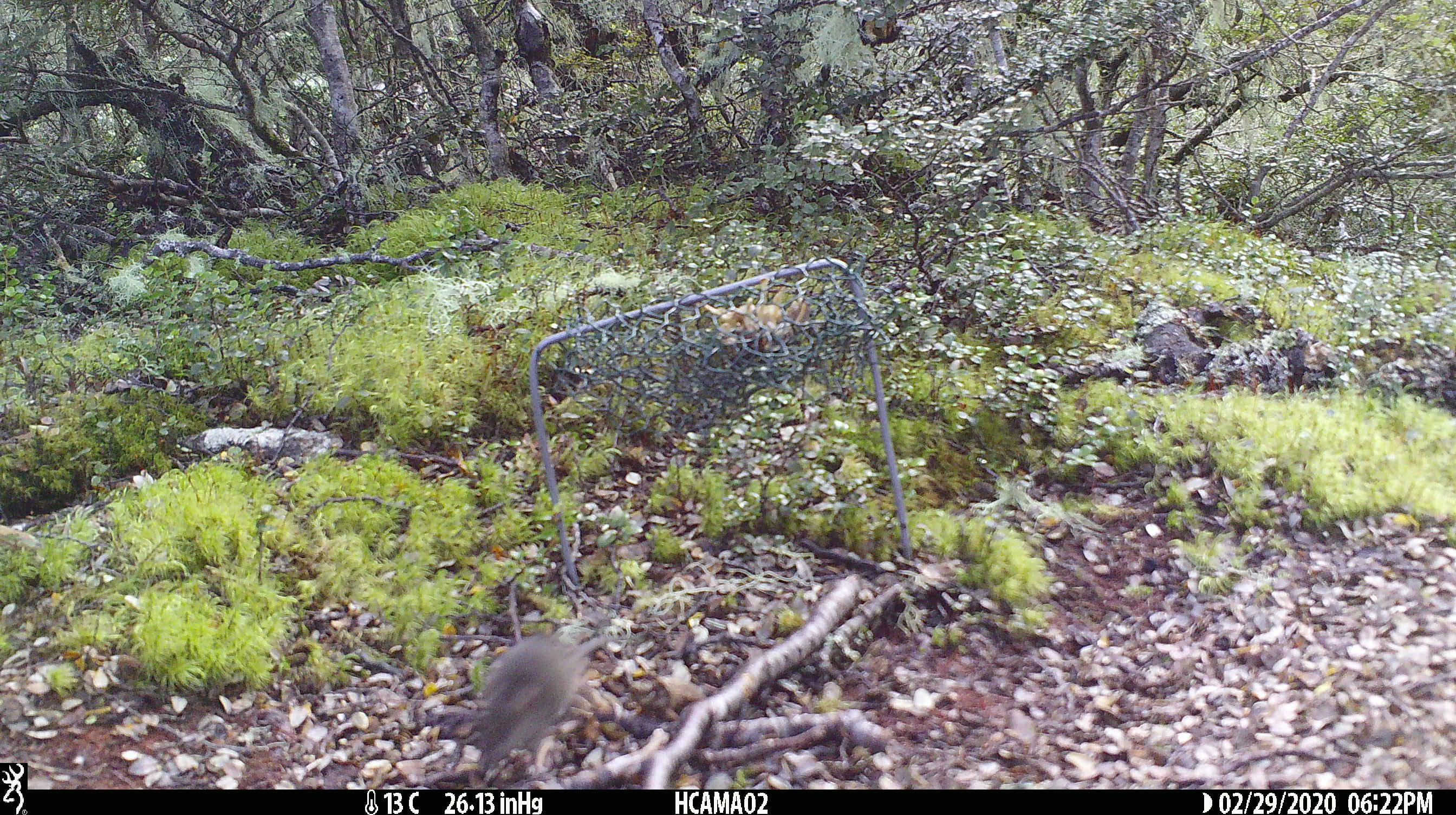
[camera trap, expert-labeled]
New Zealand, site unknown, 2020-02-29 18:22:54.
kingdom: Animalia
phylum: Chordata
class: Mammalia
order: Rodentia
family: Muridae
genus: Mus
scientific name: Mus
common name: mouse